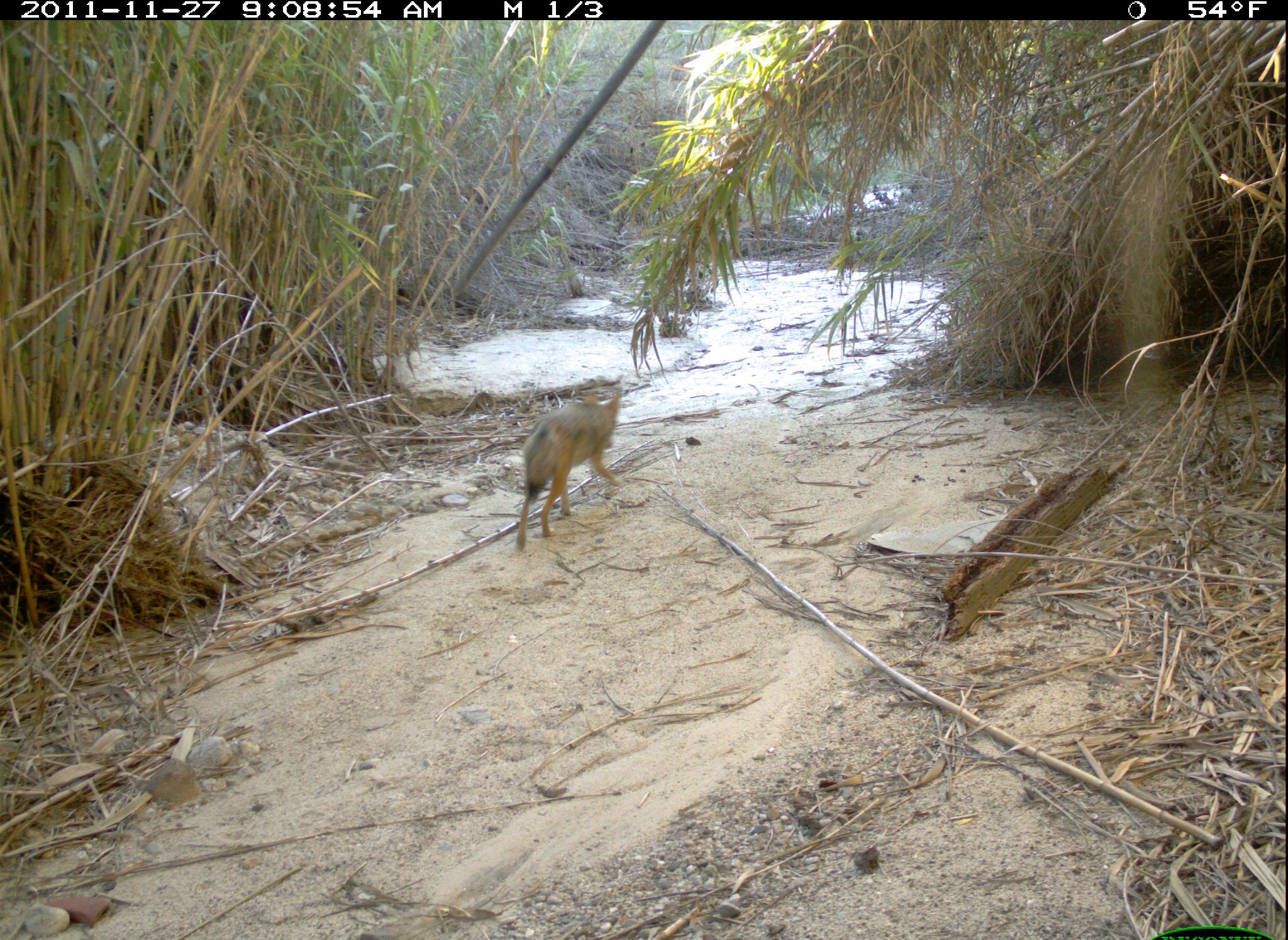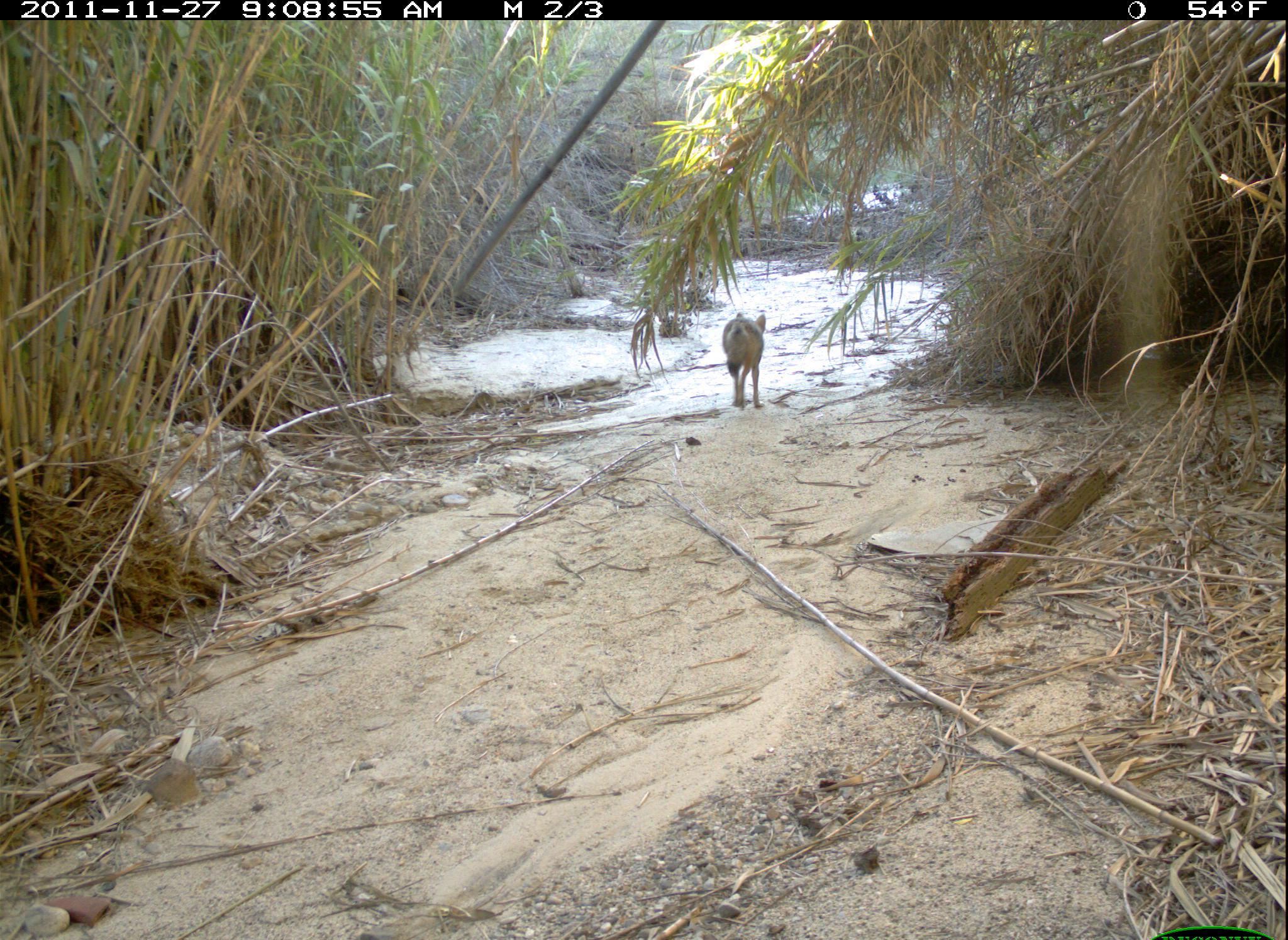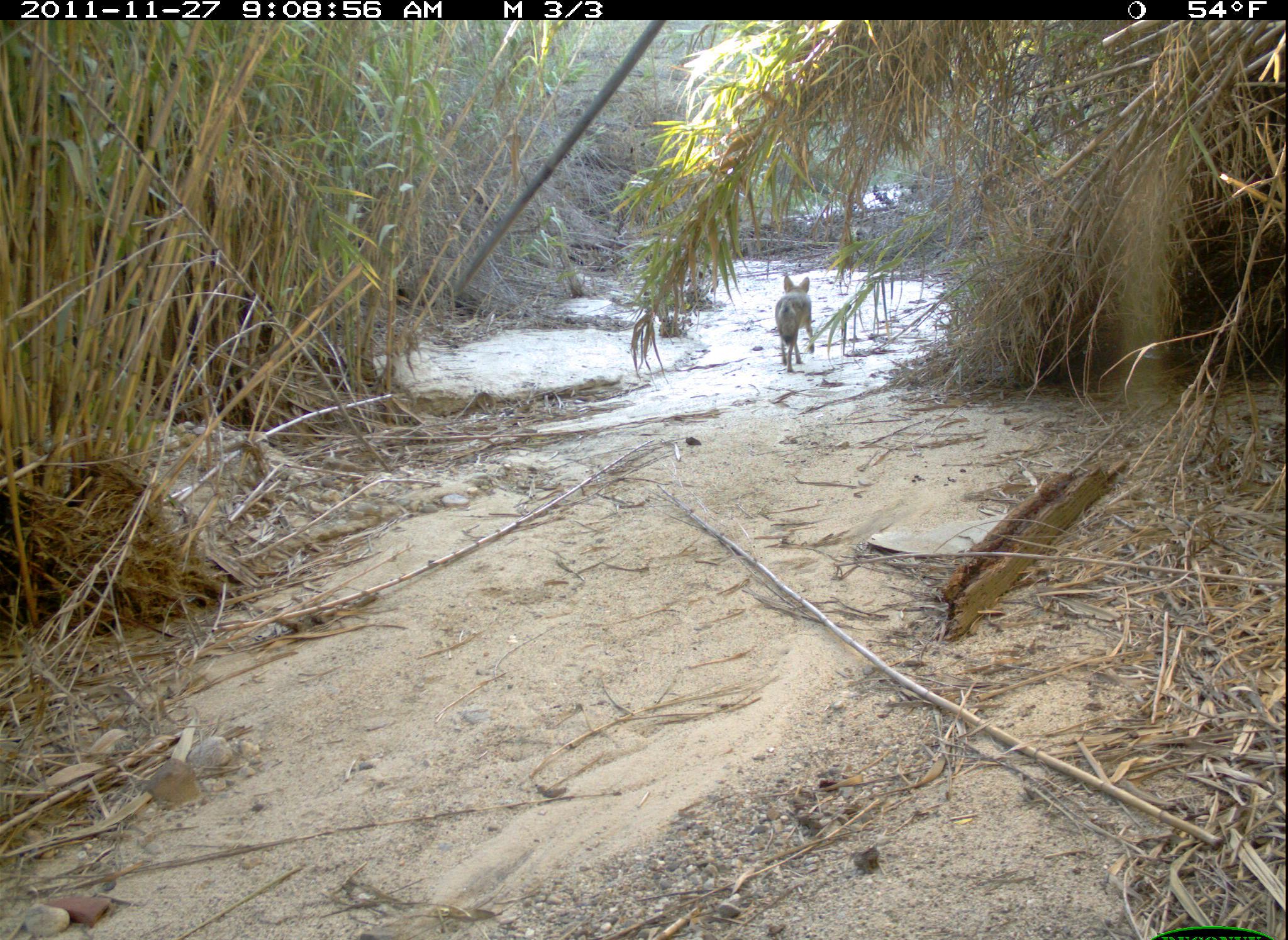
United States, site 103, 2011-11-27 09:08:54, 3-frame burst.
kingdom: Animalia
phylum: Chordata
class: Mammalia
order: Carnivora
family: Canidae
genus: Canis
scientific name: Canis latrans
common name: coyote